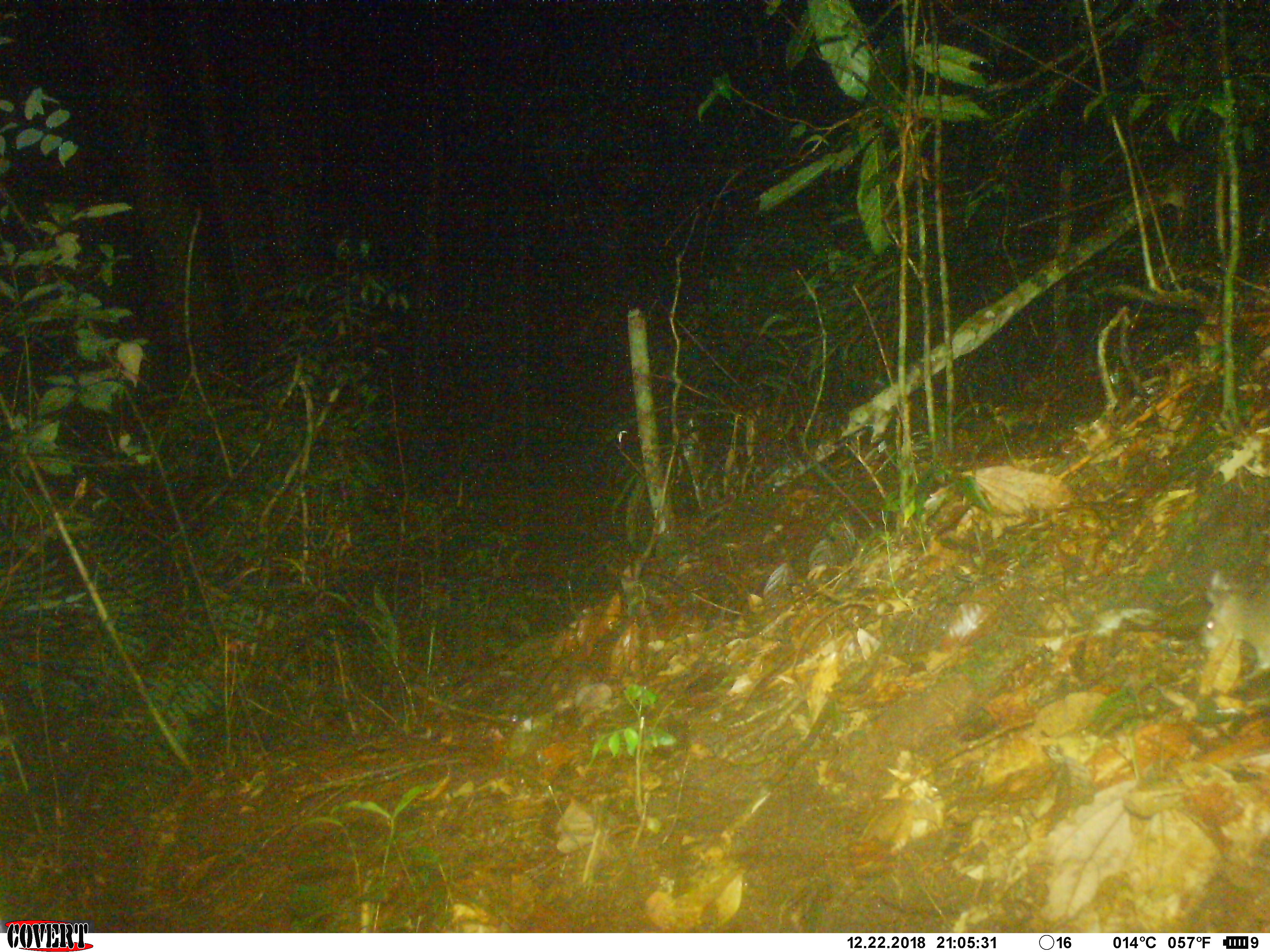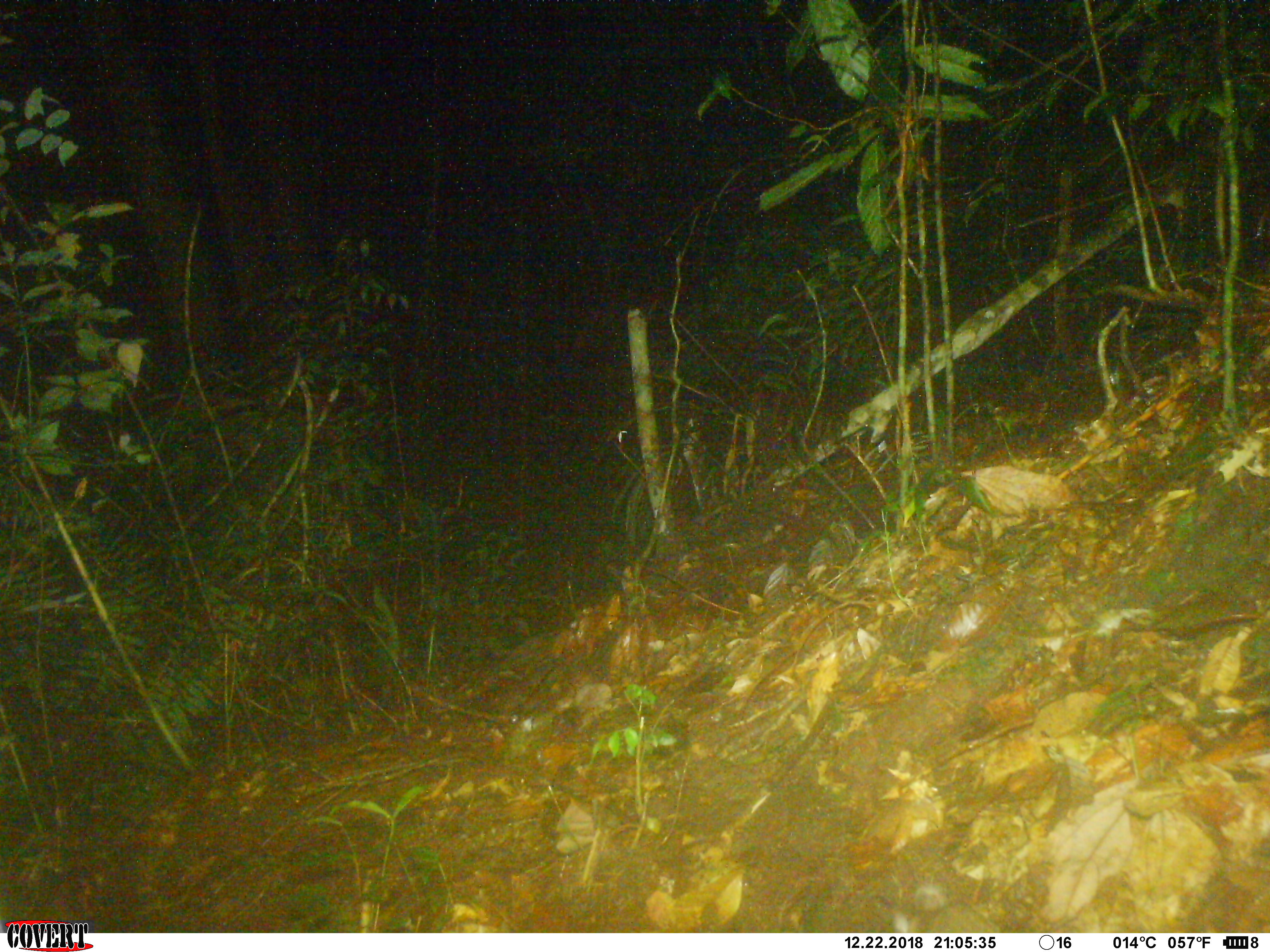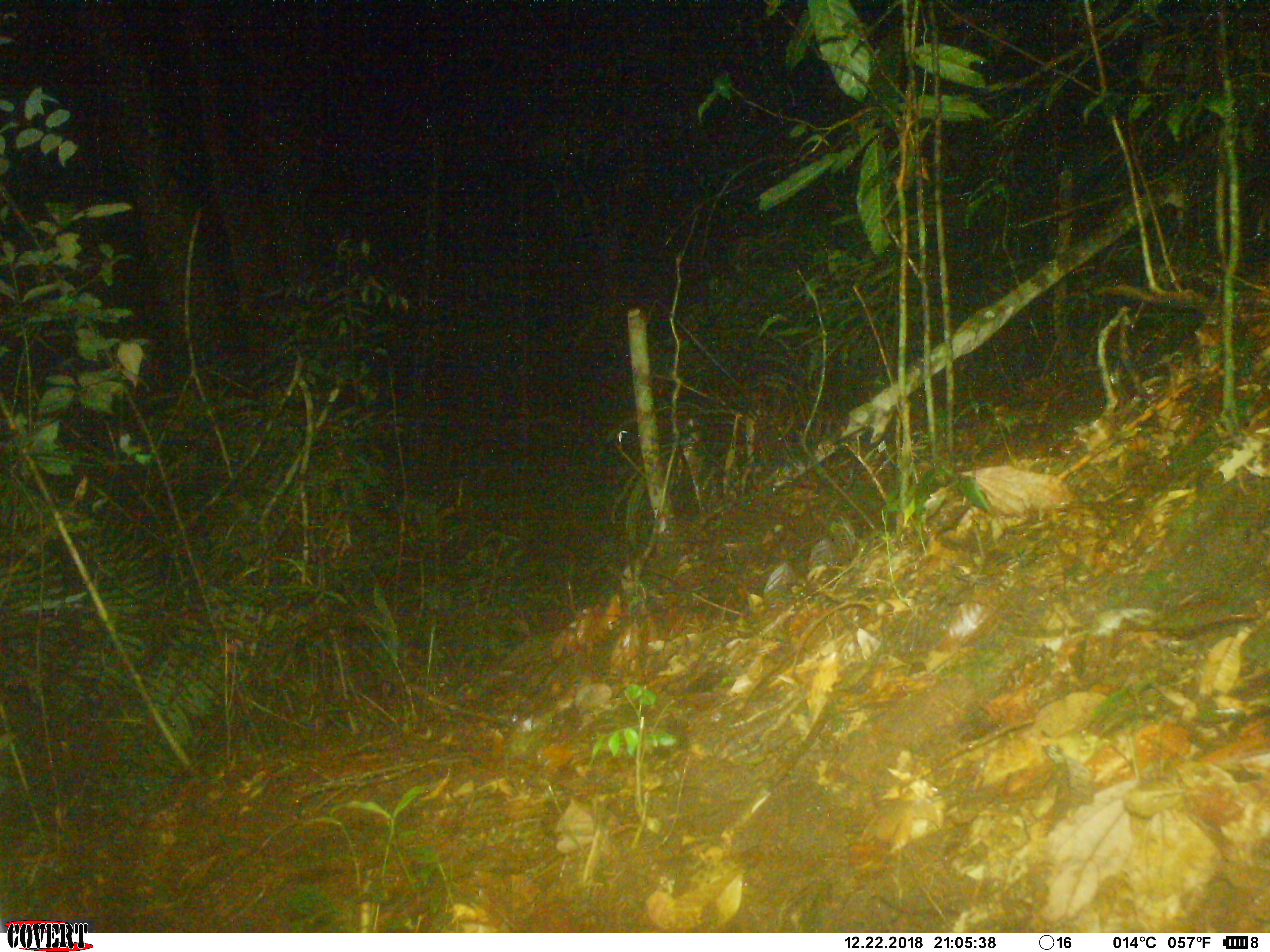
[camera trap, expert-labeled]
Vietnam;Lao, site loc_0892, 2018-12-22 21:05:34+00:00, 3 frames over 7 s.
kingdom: Animalia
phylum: Chordata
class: Mammalia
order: Rodentia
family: Muridae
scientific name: Muridae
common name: old-world mice and rats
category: unidentified murid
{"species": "unidentified murid (old-world mice and rats) (Muridae)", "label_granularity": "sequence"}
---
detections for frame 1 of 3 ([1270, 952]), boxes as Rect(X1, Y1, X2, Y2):
unidentified murid: Rect(1198, 570, 1270, 681)